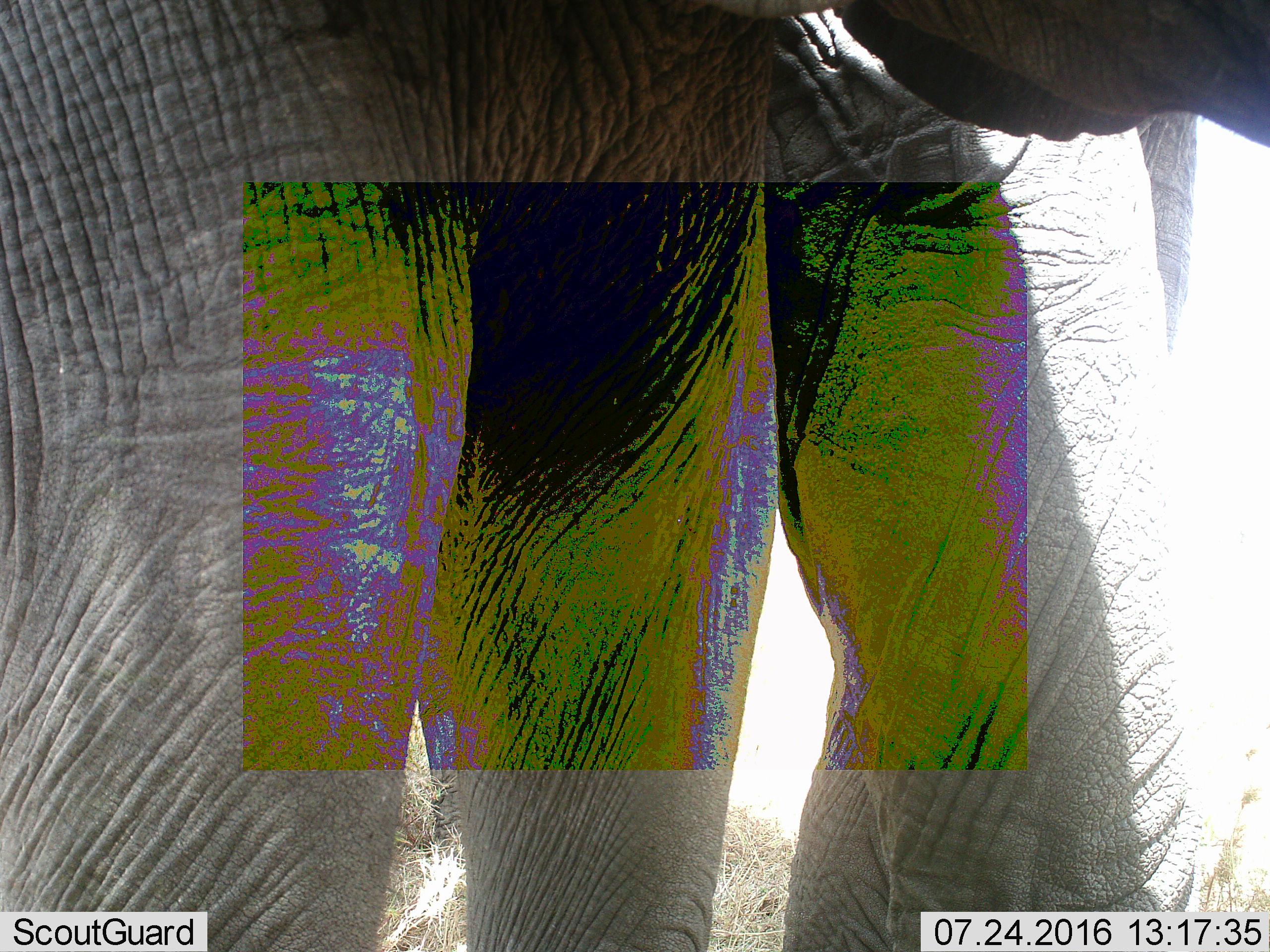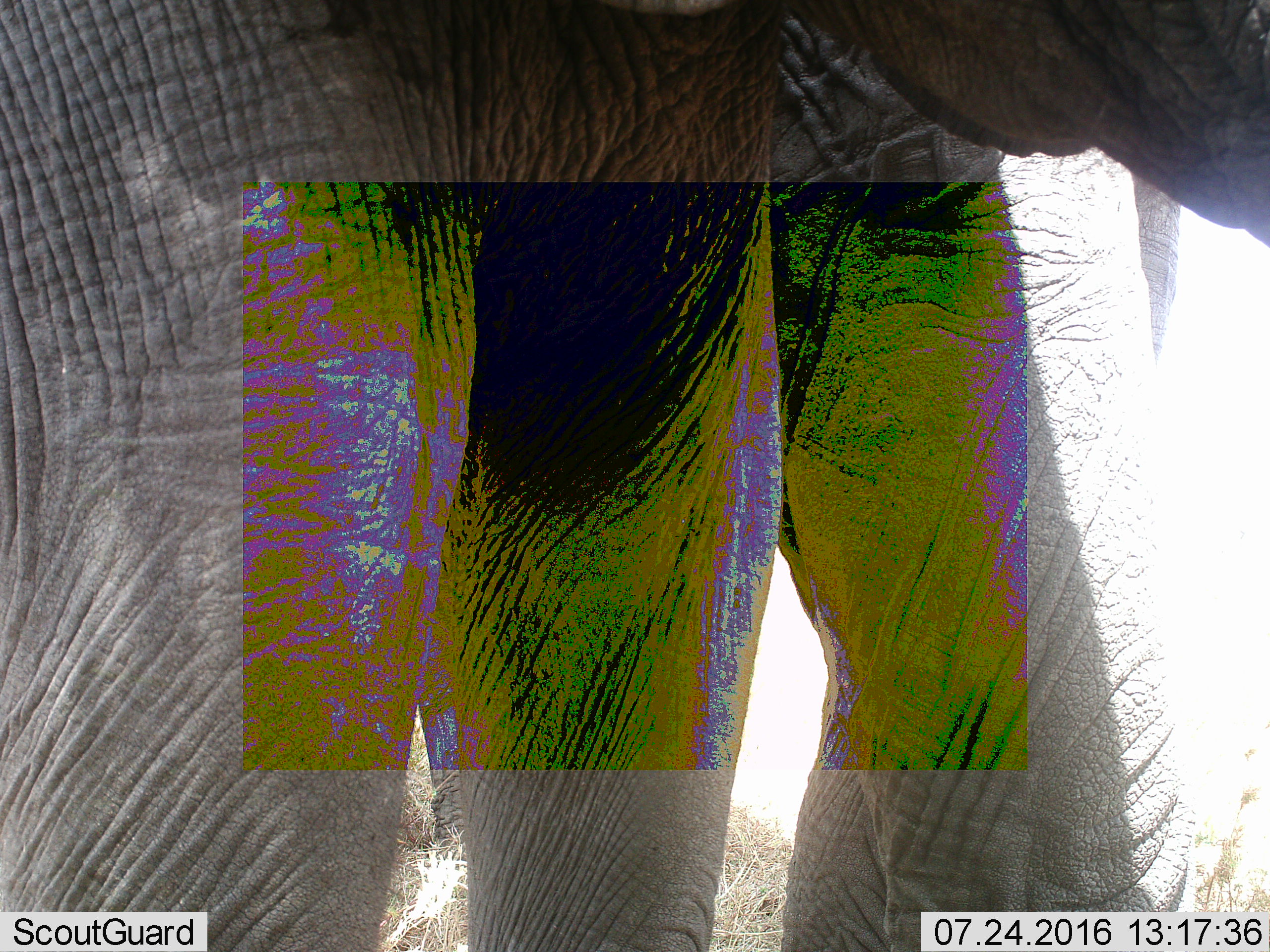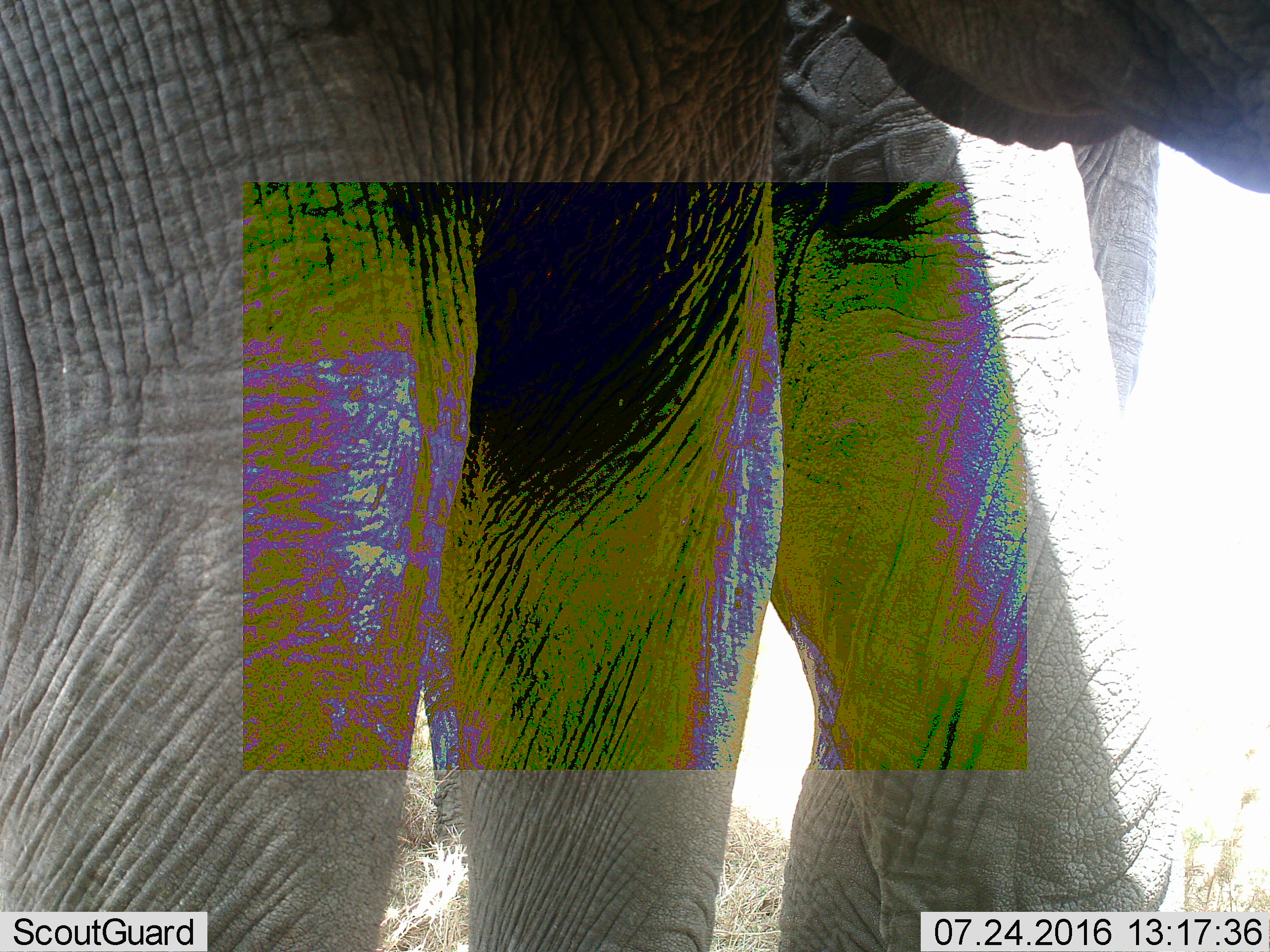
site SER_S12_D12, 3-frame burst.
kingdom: Animalia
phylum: Chordata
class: Mammalia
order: Proboscidea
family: Elephantidae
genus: Loxodonta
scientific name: Loxodonta africana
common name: african bush elephant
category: elephant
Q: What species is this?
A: Elephant (african bush elephant) (Loxodonta africana).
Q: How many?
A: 2.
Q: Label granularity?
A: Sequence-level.